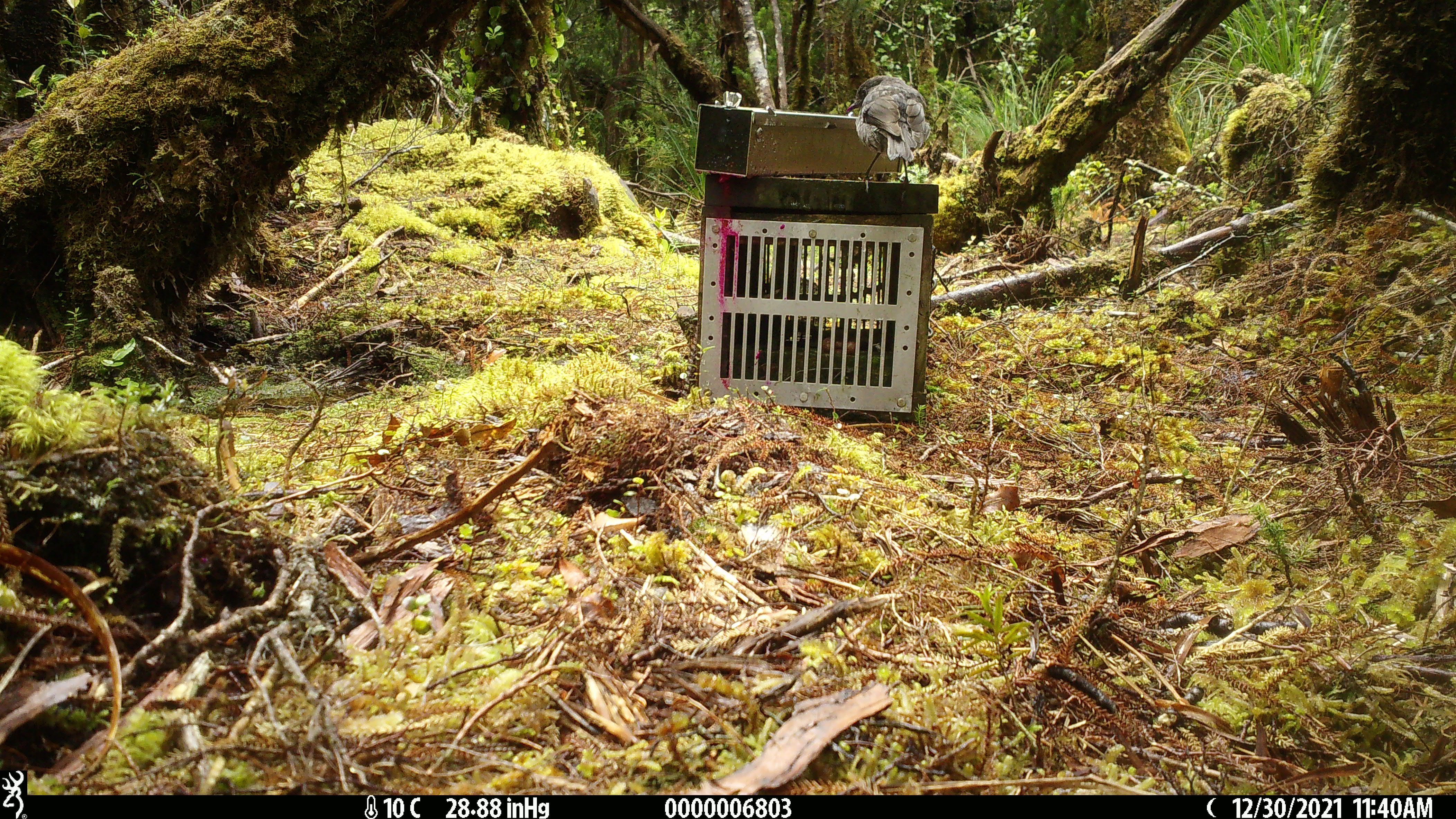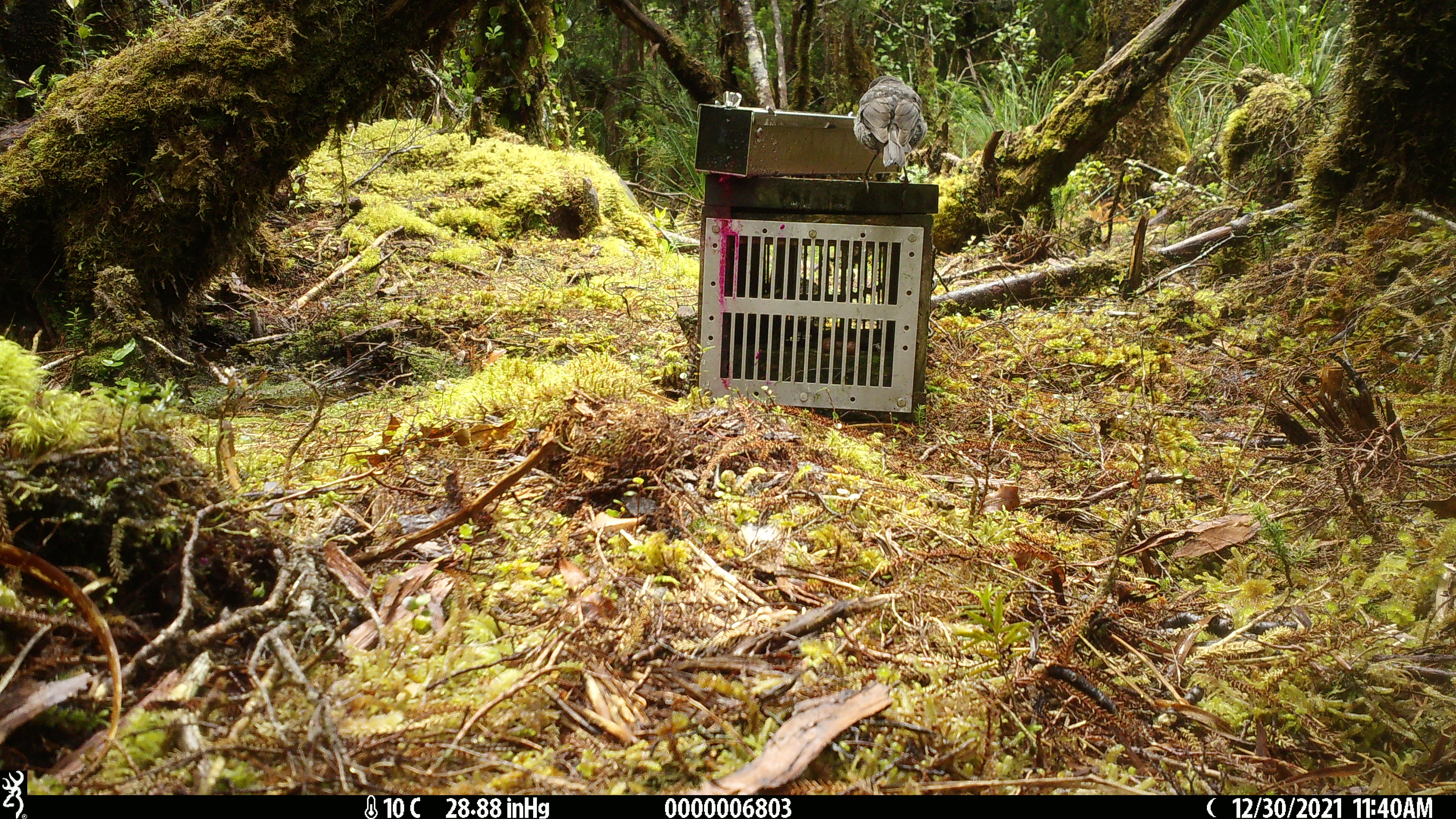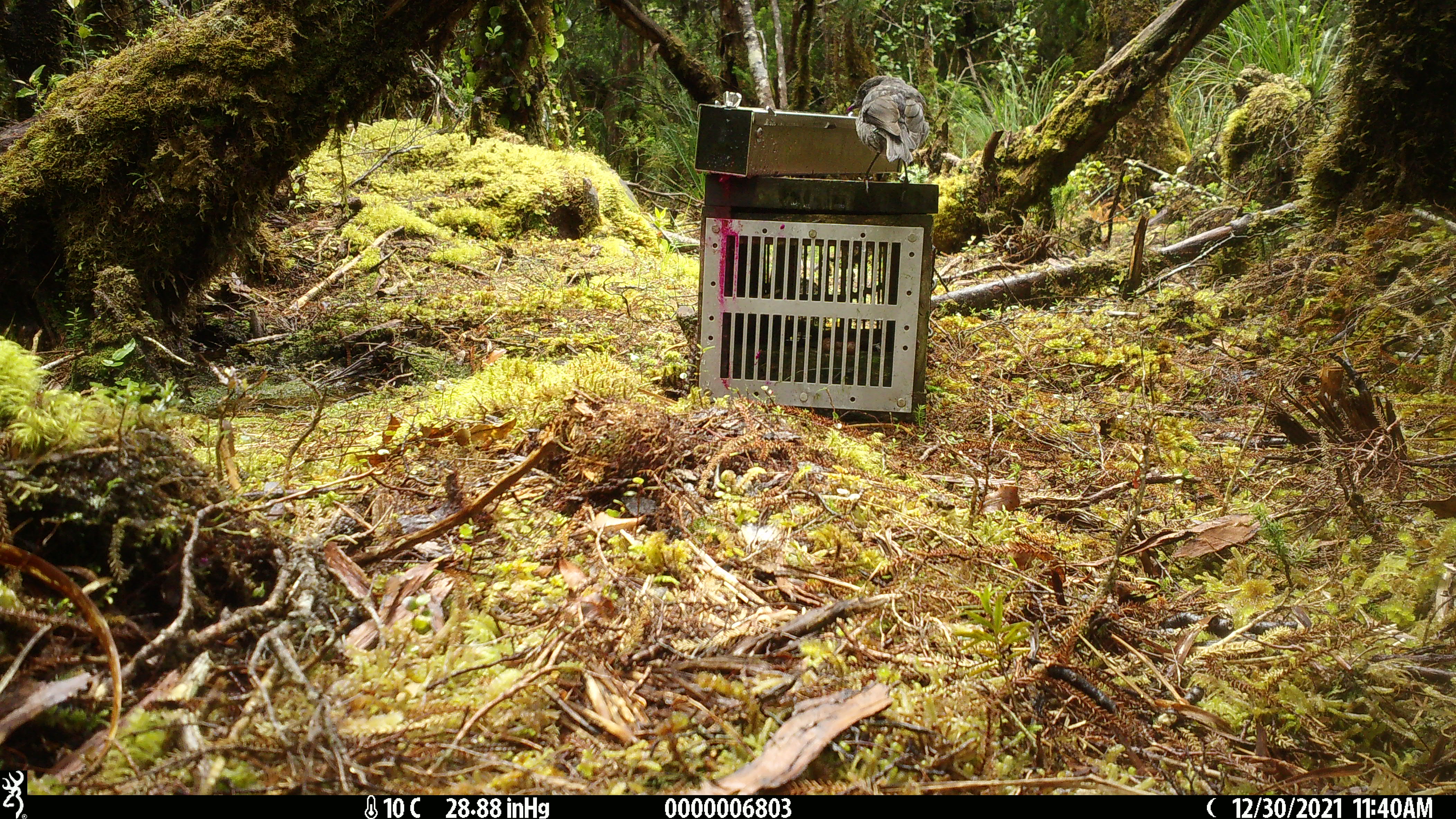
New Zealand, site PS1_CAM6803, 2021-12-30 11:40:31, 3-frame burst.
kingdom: Animalia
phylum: Chordata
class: Aves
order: Passeriformes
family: Petroicidae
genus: Petroica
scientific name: Petroica australis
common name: new zealand robin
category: robin